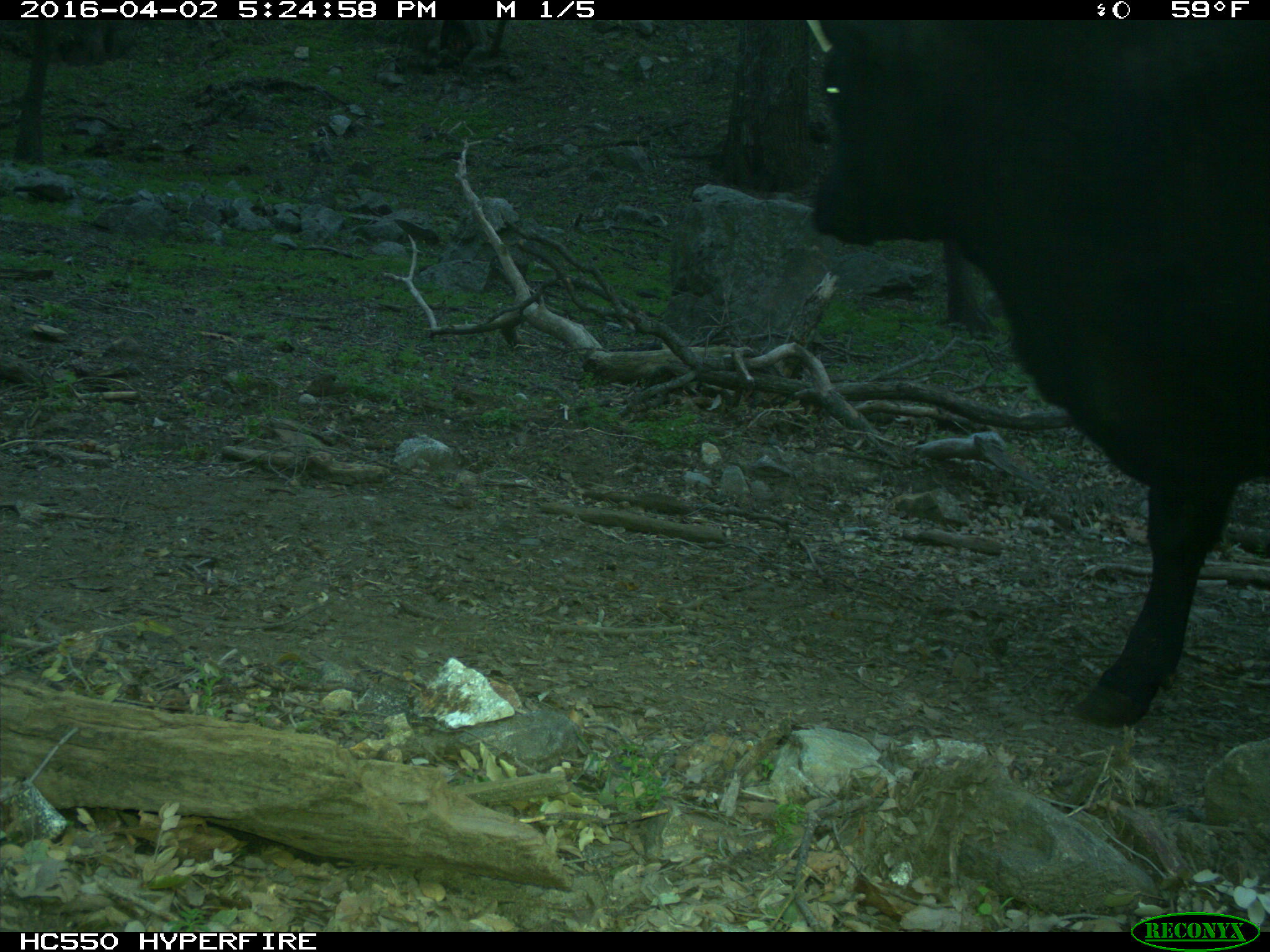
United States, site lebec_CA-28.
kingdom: Animalia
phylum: Chordata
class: Mammalia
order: Artiodactyla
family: Bovidae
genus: Bos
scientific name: Bos taurus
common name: domestic cow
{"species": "Bos taurus (domestic cow)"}